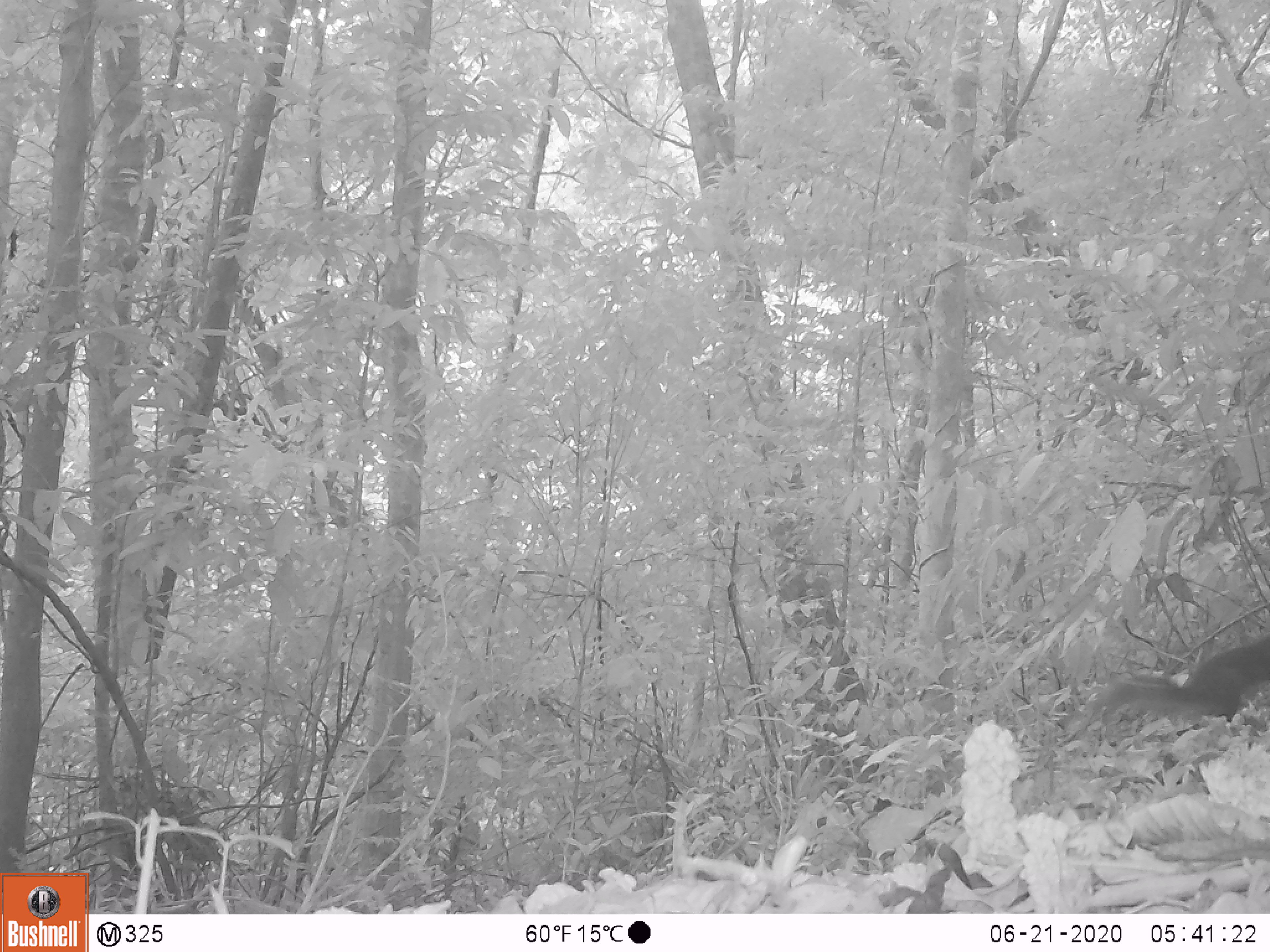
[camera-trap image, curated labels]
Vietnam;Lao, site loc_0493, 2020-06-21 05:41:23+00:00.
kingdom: Animalia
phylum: Chordata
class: Mammalia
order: Rodentia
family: Sciuridae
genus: Dremomys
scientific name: Dremomys rufigenis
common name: red-cheeked squirrel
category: red cheeked squirrel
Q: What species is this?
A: Red cheeked squirrel (red-cheeked squirrel) (Dremomys rufigenis).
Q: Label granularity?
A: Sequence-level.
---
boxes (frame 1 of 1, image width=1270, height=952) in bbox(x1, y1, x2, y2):
red cheeked squirrel: bbox(1083, 634, 1270, 730)